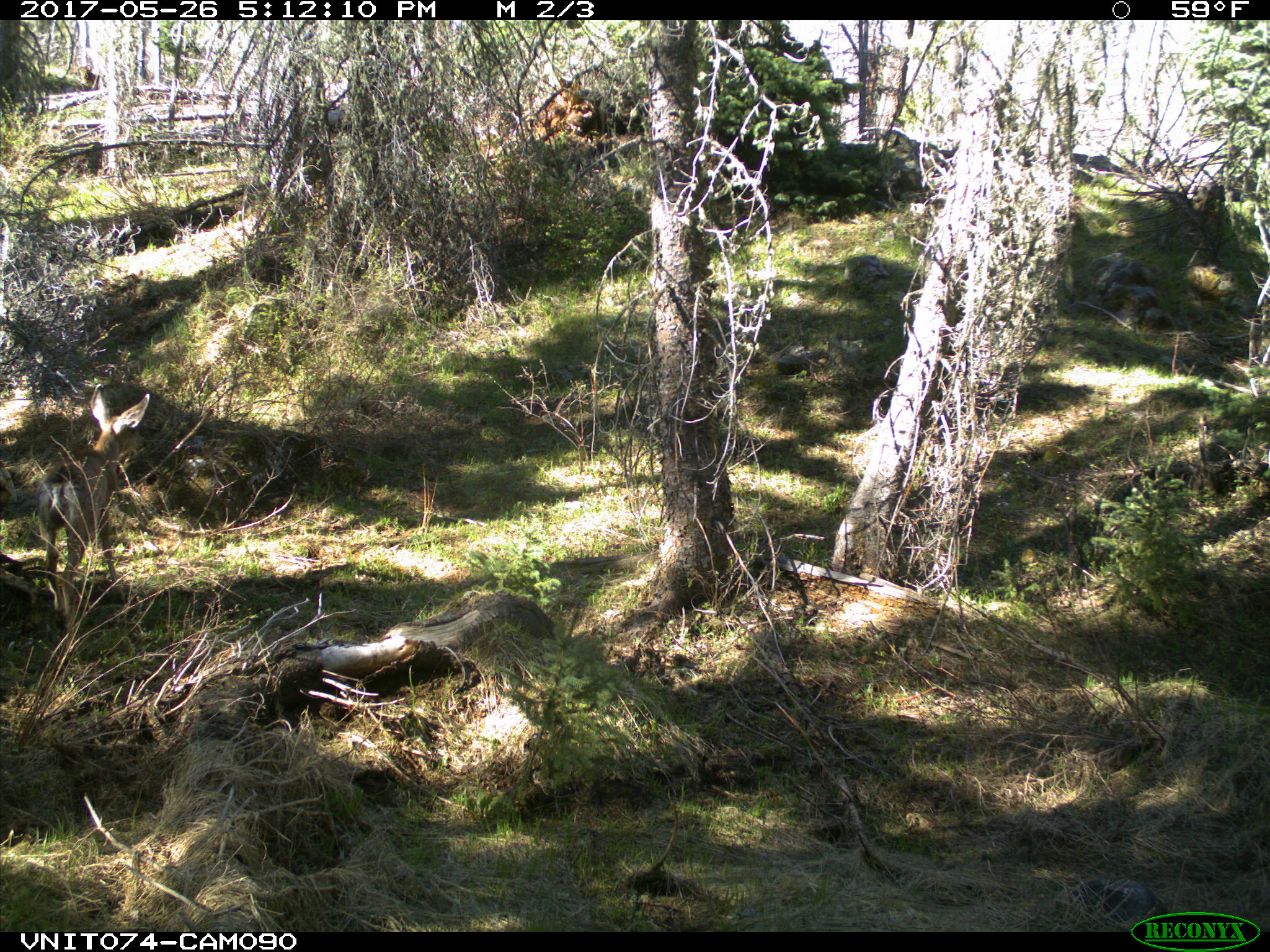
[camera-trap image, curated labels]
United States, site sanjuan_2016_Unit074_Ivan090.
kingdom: Animalia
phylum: Chordata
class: Mammalia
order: Artiodactyla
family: Cervidae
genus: Odocoileus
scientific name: Odocoileus hemionus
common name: mule deer